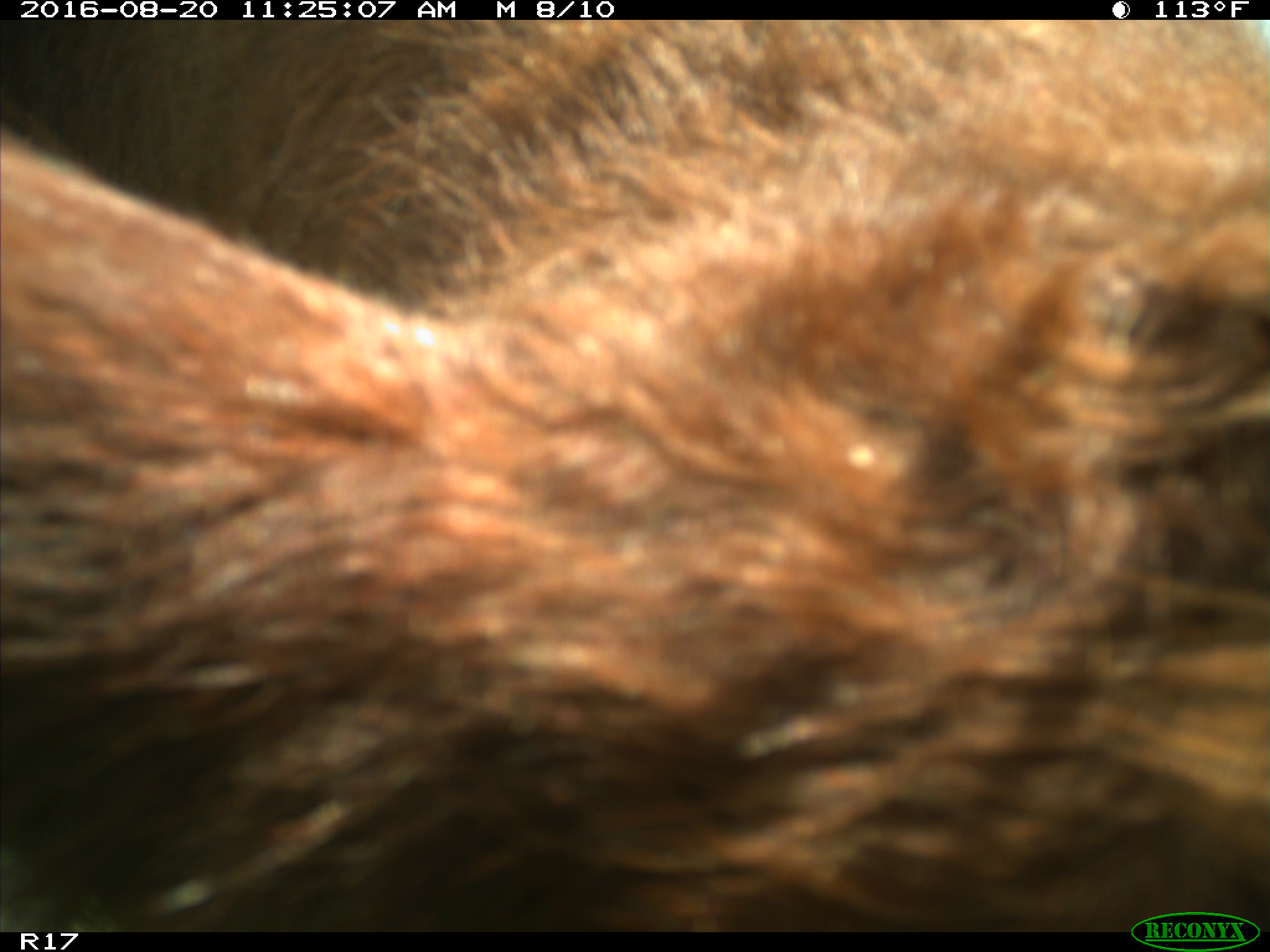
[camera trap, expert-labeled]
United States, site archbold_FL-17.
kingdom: Animalia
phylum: Chordata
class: Mammalia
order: Artiodactyla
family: Bovidae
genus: Bos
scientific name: Bos taurus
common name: domestic cow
Bos taurus (domestic cow).